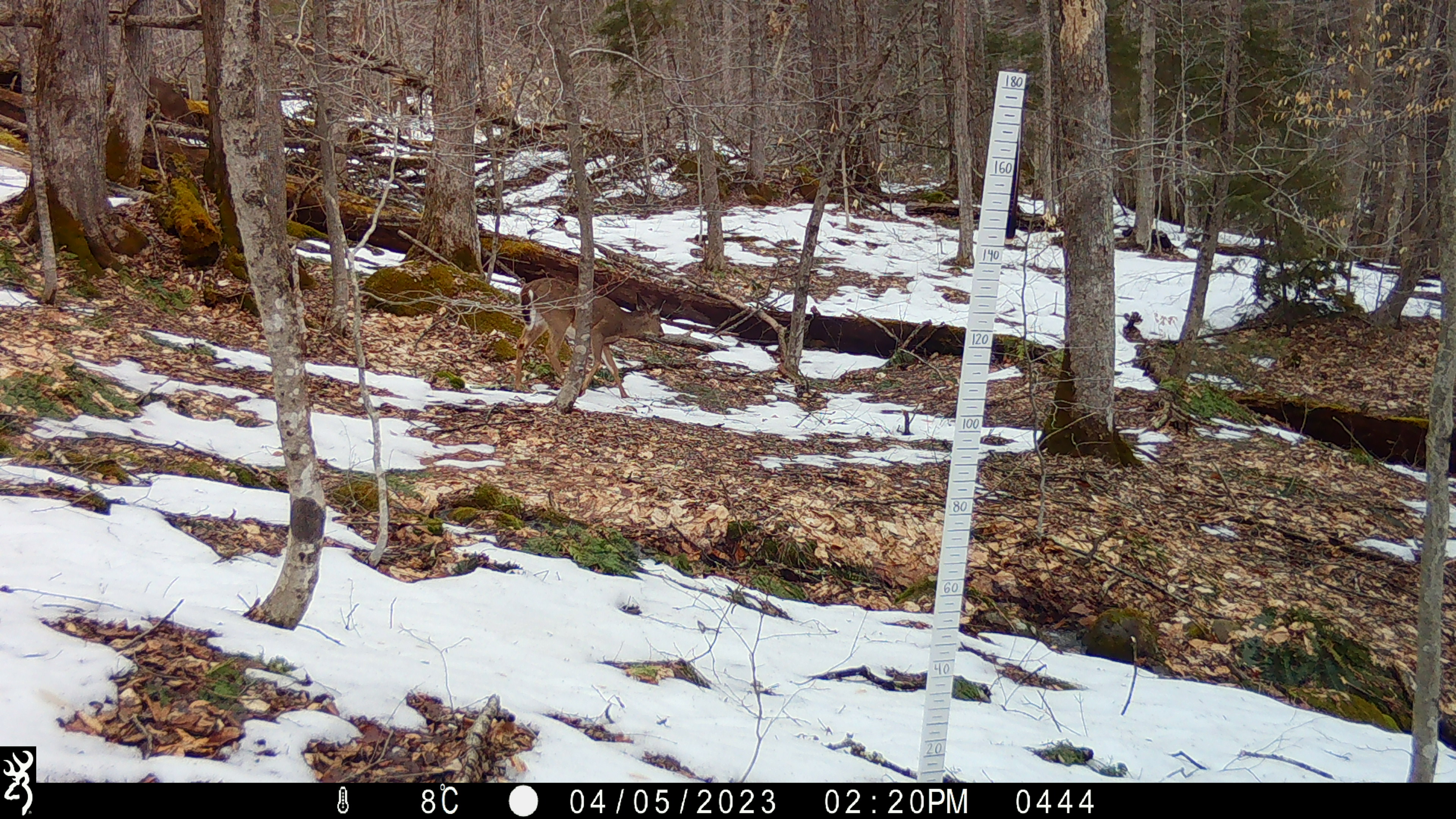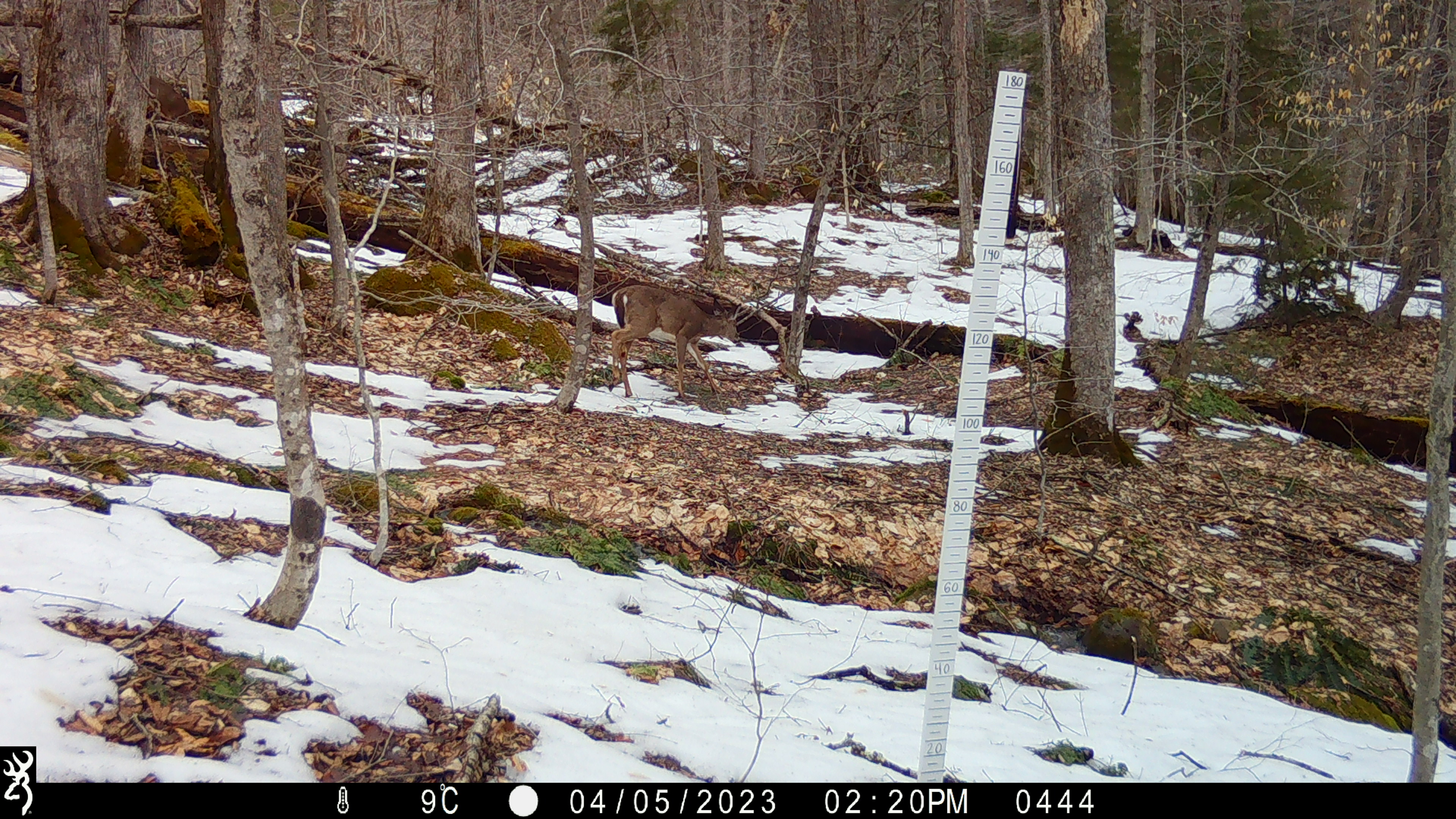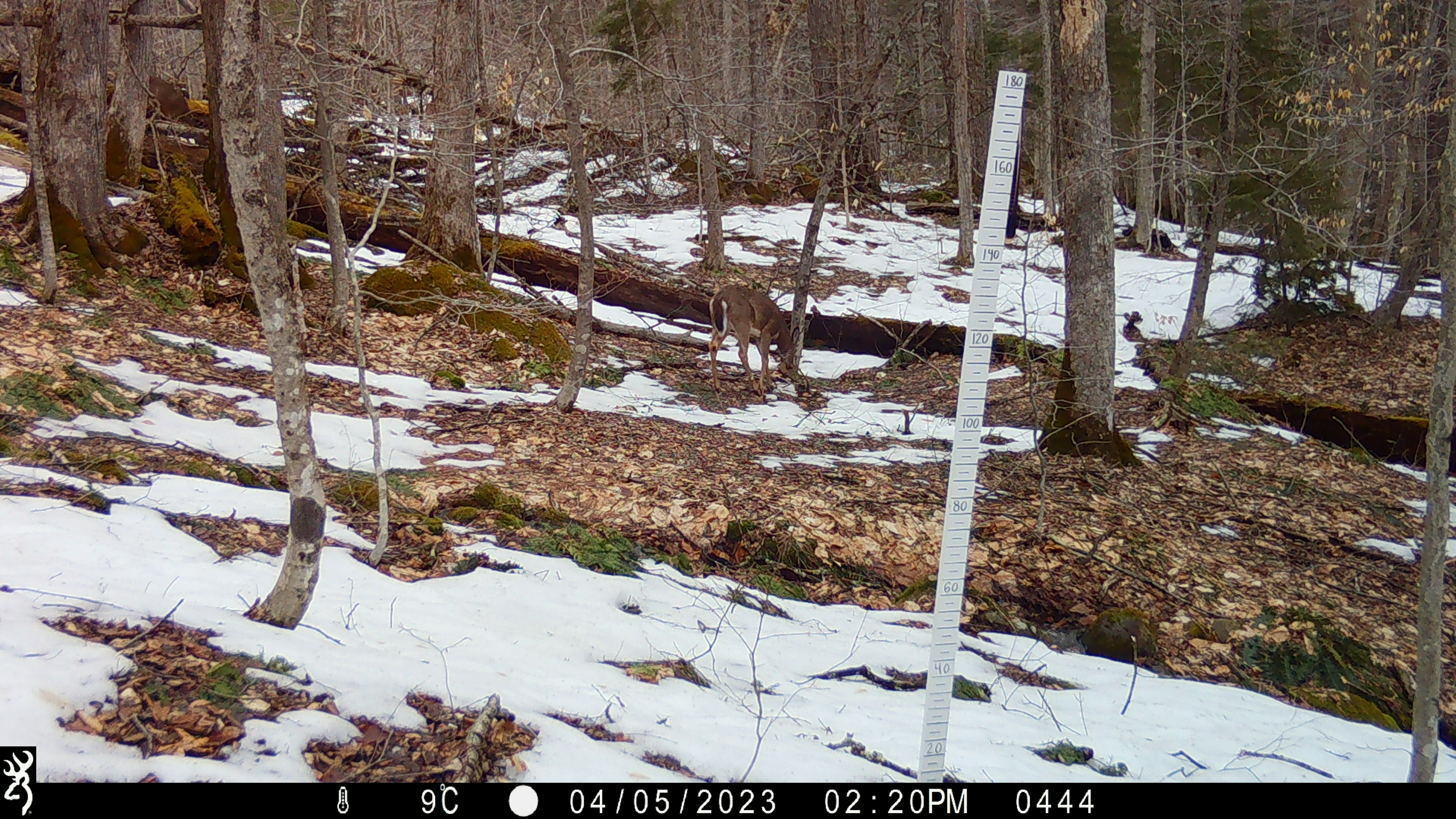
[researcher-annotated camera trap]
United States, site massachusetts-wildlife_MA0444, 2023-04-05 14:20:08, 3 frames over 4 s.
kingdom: Animalia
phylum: Chordata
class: Mammalia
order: Artiodactyla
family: Cervidae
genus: Odocoileus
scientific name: Odocoileus virginianus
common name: white-tailed deer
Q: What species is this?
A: White-tailed deer (Odocoileus virginianus).